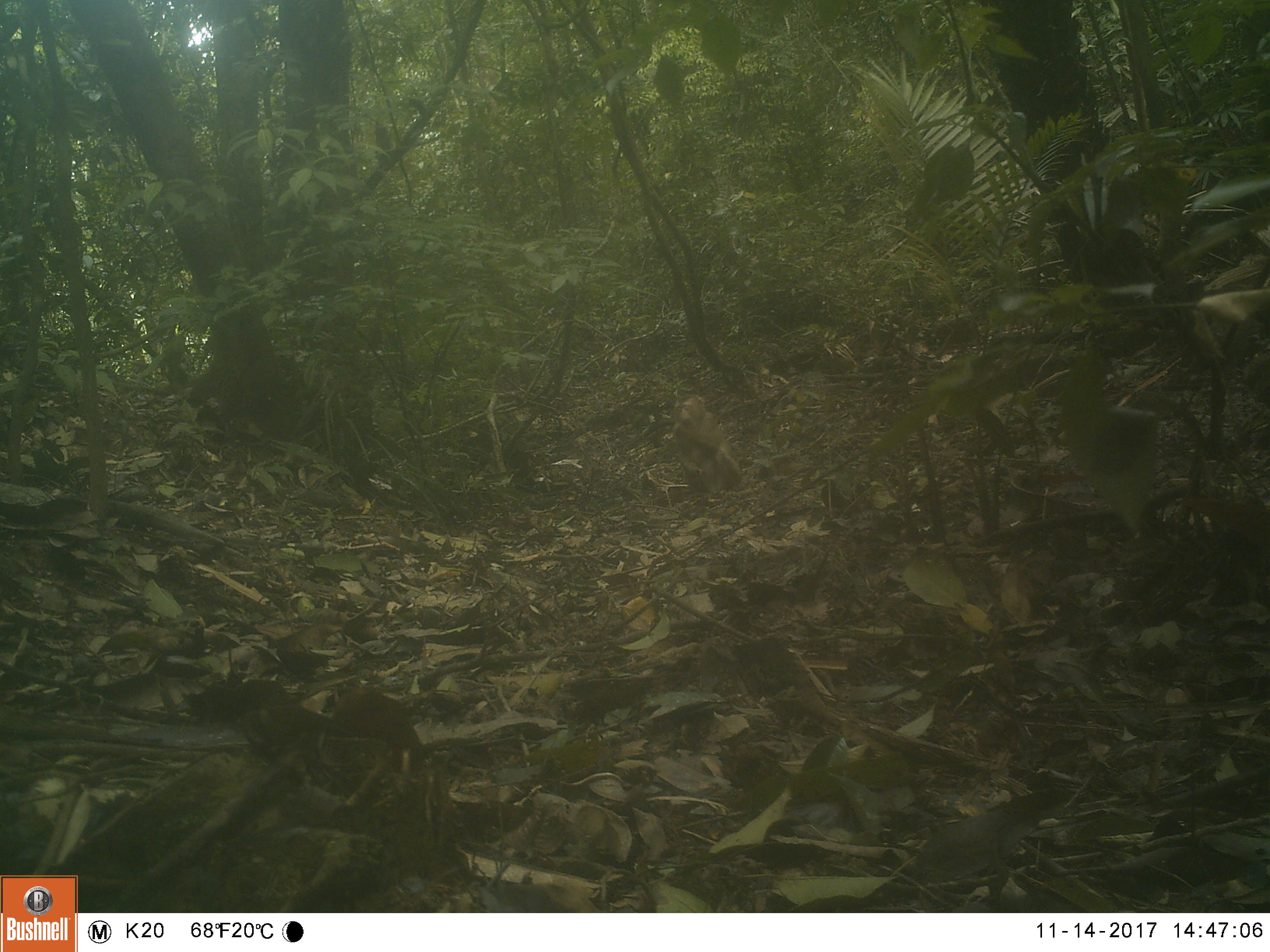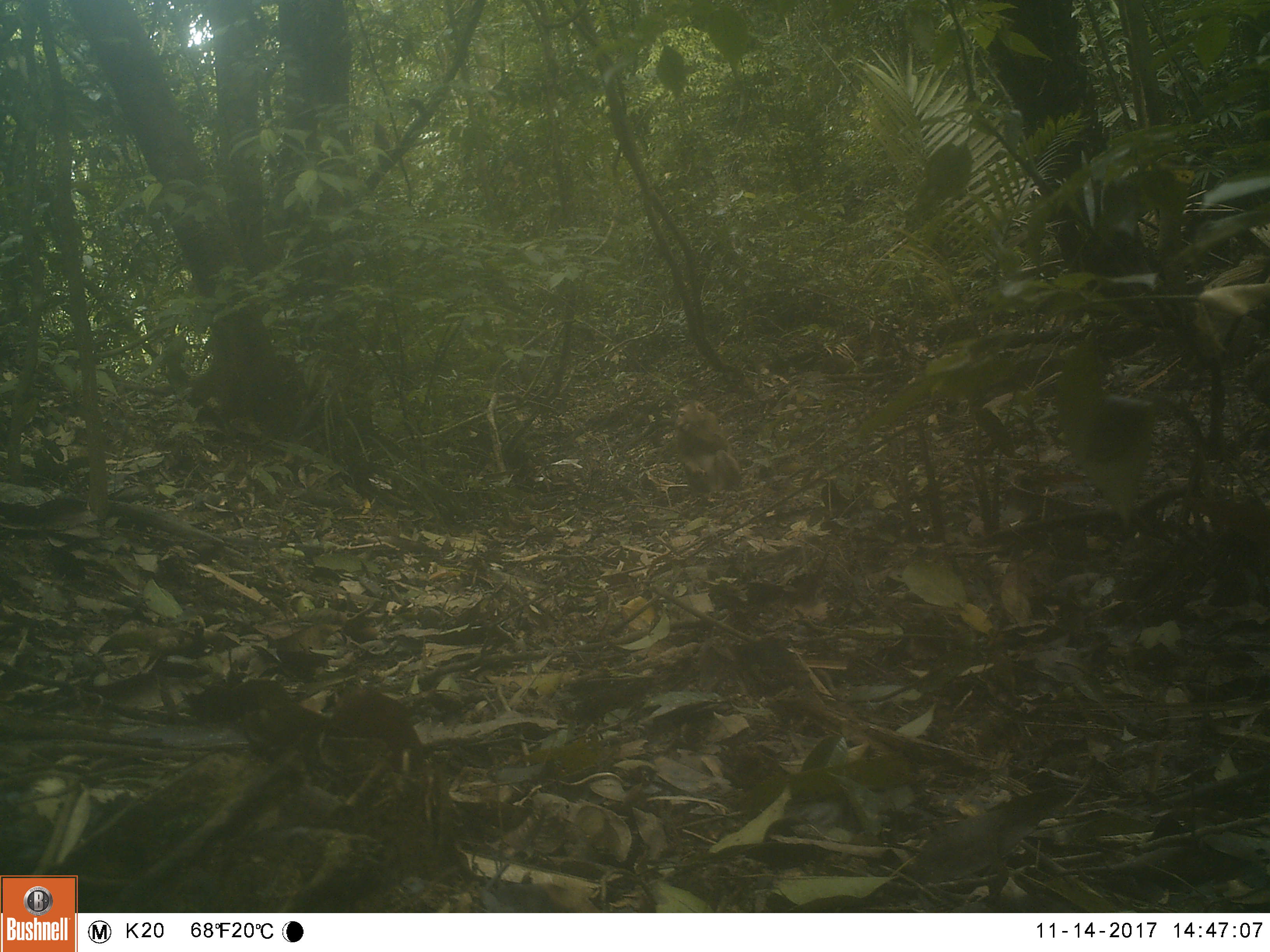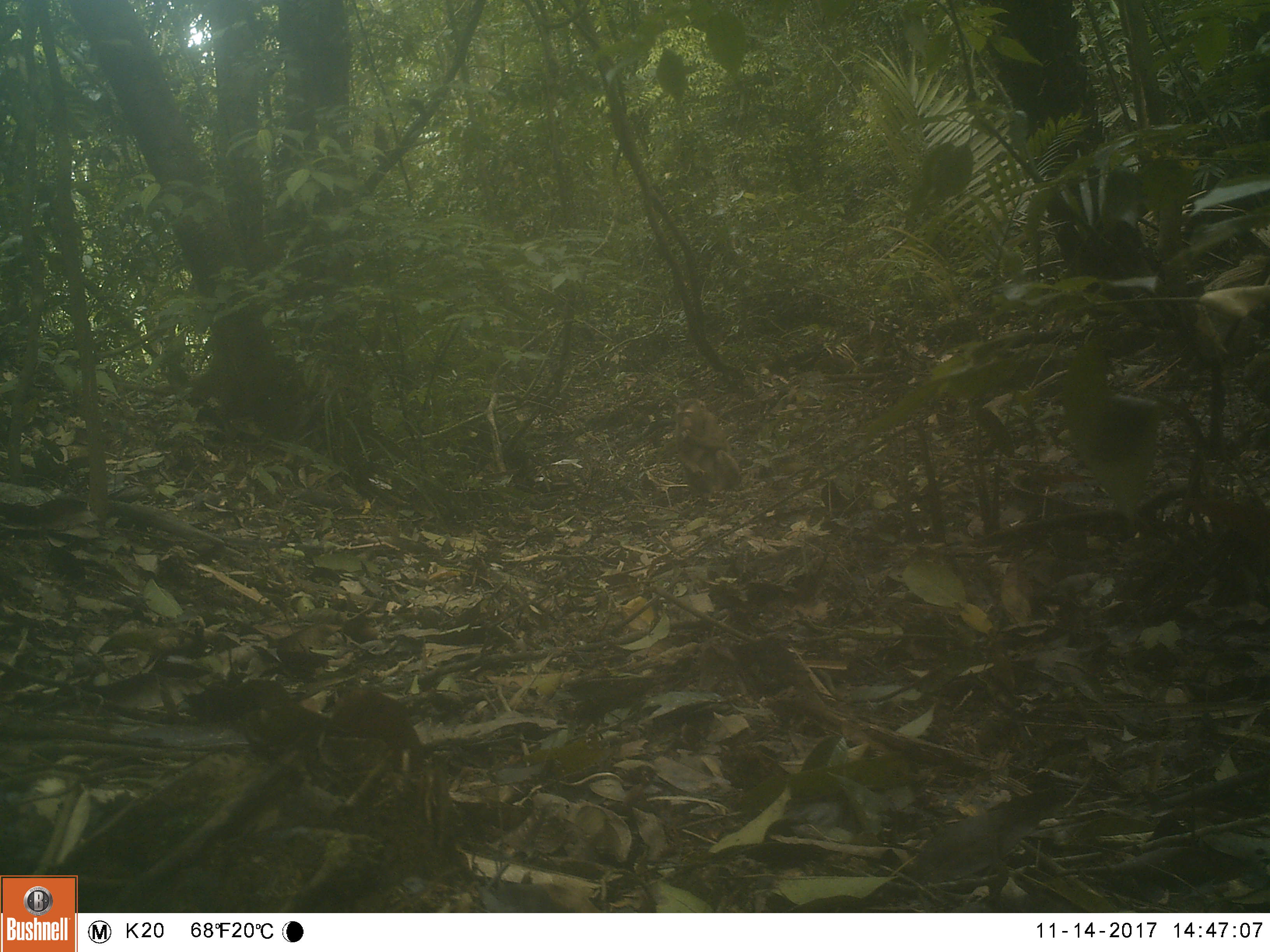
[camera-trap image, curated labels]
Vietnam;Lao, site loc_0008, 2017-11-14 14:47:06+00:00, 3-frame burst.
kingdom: Animalia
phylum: Chordata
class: Mammalia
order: Primates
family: Cercopithecidae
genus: Macaca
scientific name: Macaca nemestrina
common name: pig-tailed macaque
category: pig tailed macaque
Pig tailed macaque (pig-tailed macaque) (Macaca nemestrina). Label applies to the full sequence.